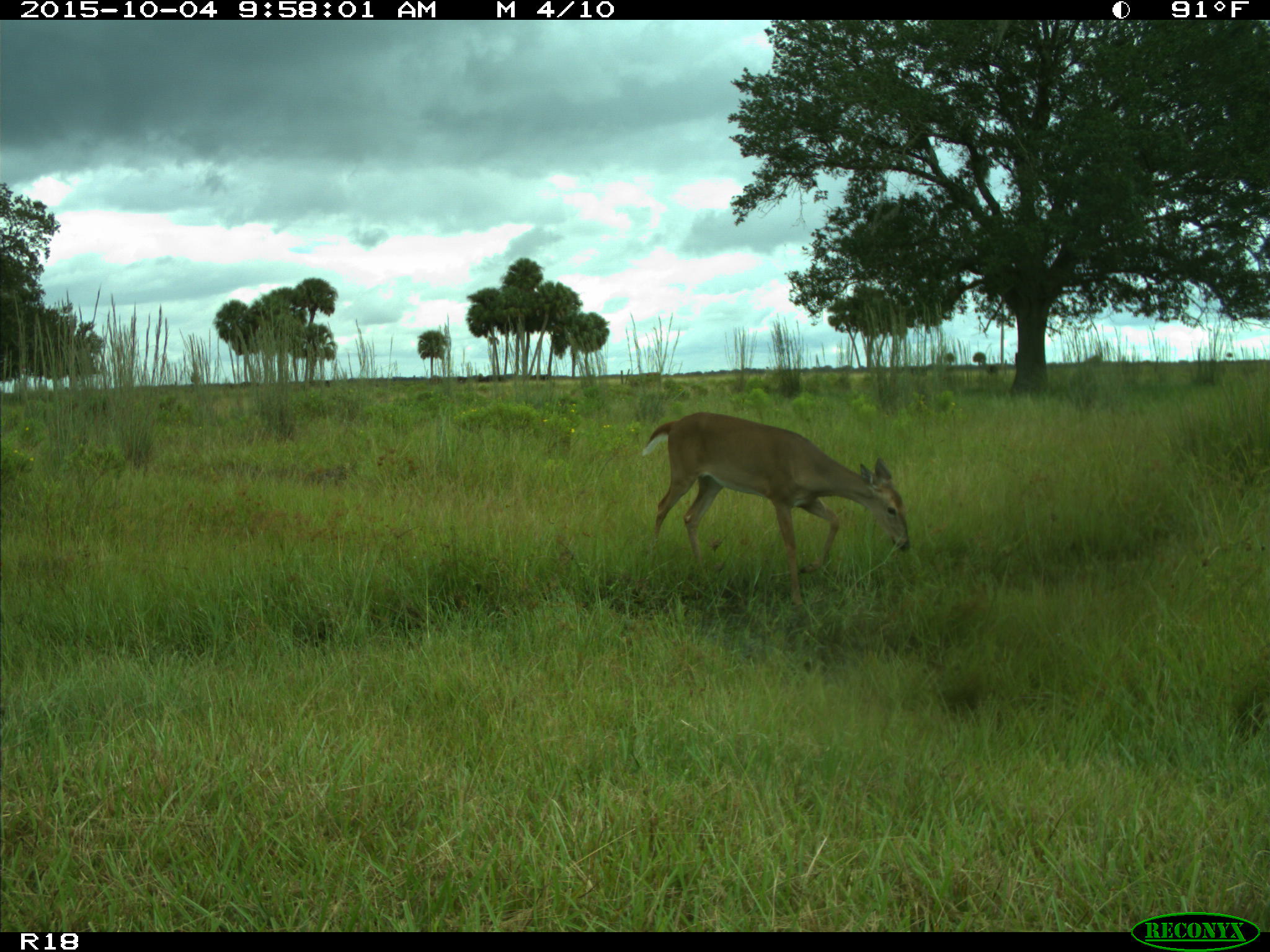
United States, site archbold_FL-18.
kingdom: Animalia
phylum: Chordata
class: Mammalia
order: Artiodactyla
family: Cervidae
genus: Odocoileus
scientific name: Odocoileus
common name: deer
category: unidentified deer